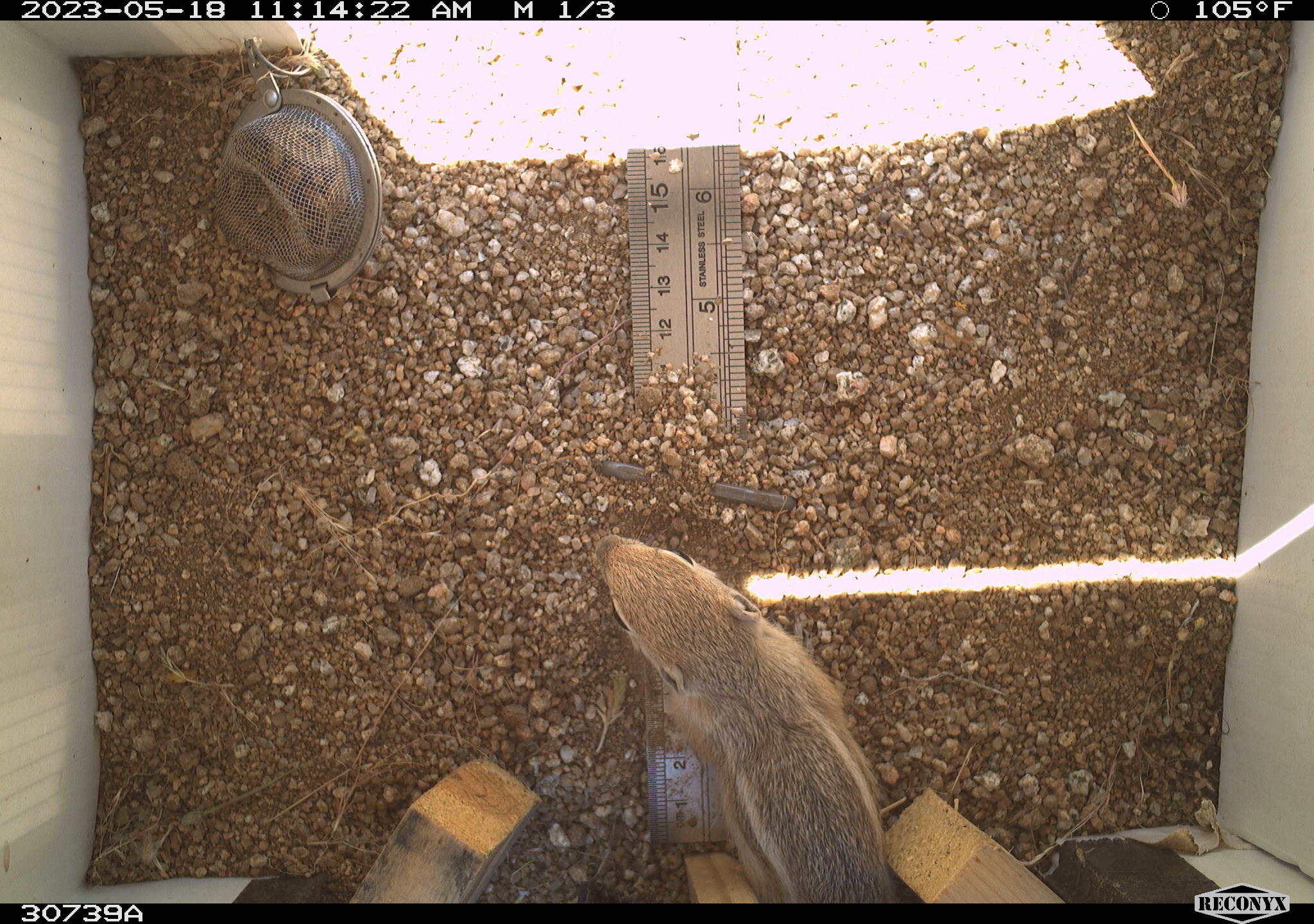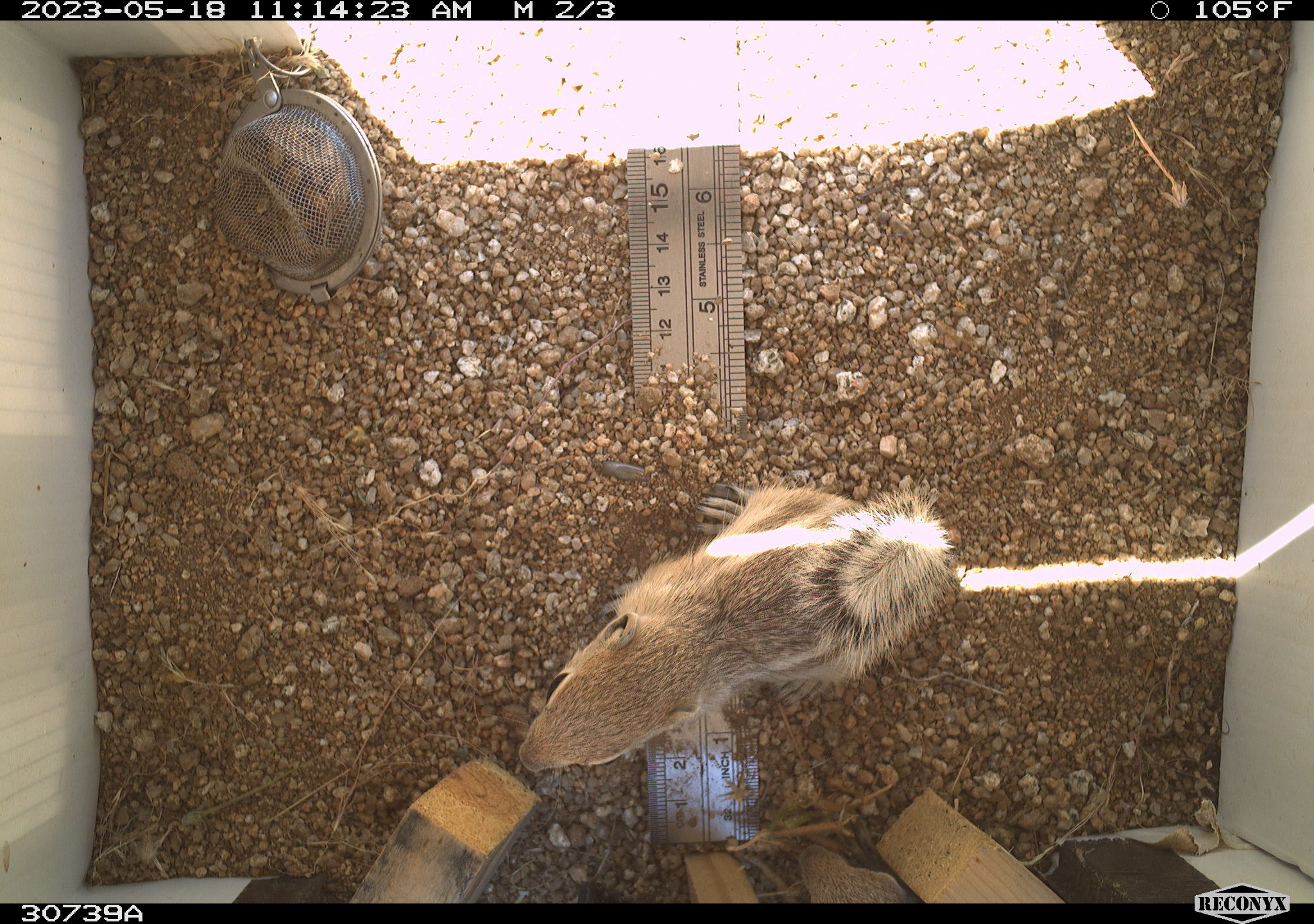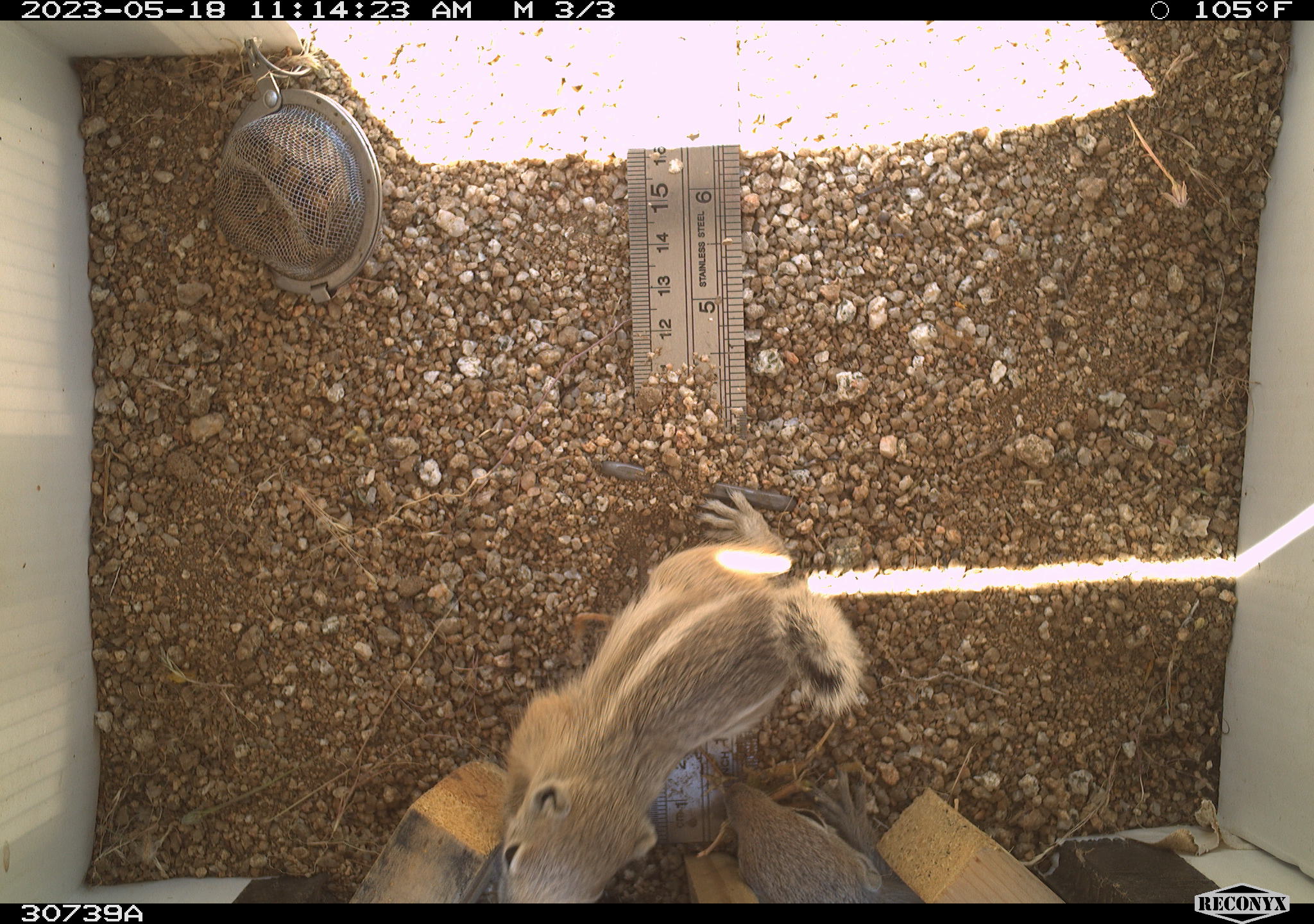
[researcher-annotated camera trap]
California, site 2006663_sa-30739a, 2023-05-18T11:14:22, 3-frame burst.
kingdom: Animalia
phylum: Chordata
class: Mammalia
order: Rodentia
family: Sciuridae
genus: Ammospermophilus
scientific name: Ammospermophilus leucurus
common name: white-tailed antelope squirrel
White-tailed antelope squirrel (Ammospermophilus leucurus).